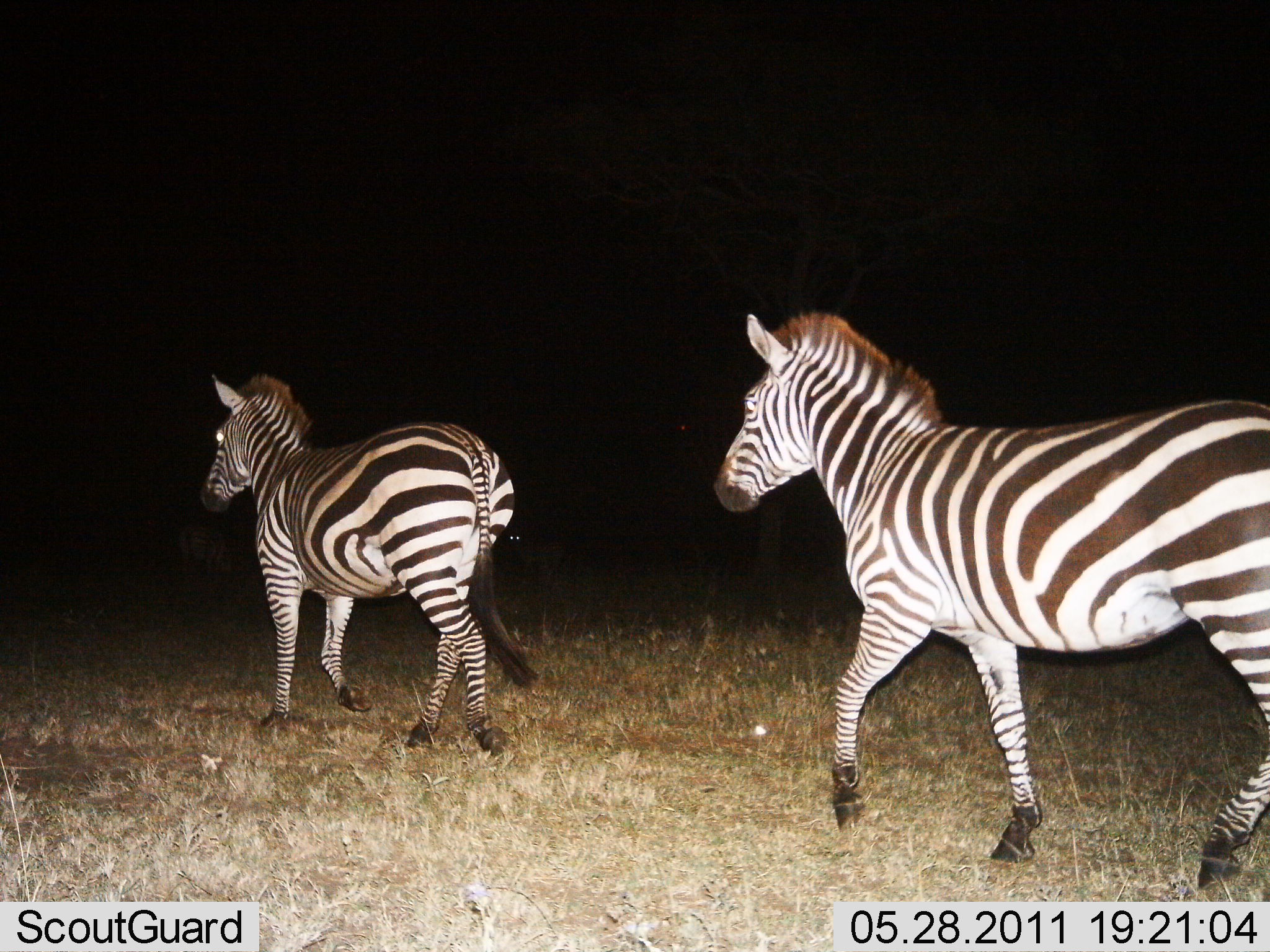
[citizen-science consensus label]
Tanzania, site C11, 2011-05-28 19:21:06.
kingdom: Animalia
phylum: Chordata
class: Mammalia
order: Perissodactyla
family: Equidae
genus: Equus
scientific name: Equus quagga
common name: plains zebra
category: zebra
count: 2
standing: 0%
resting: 0%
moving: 100%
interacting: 0%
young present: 0%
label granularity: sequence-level